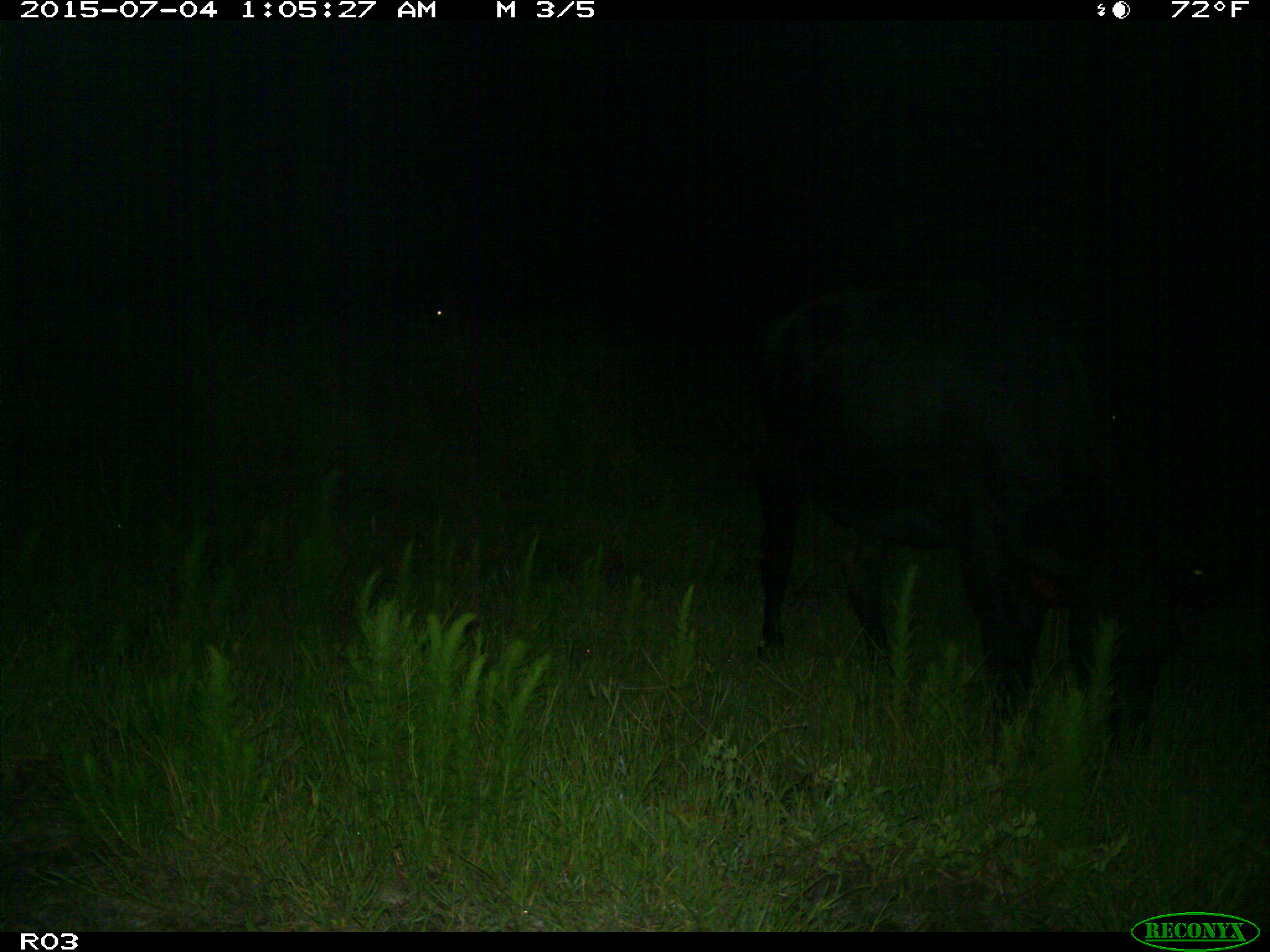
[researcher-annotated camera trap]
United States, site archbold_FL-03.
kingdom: Animalia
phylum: Chordata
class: Mammalia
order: Artiodactyla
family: Bovidae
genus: Bos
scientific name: Bos taurus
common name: domestic cow